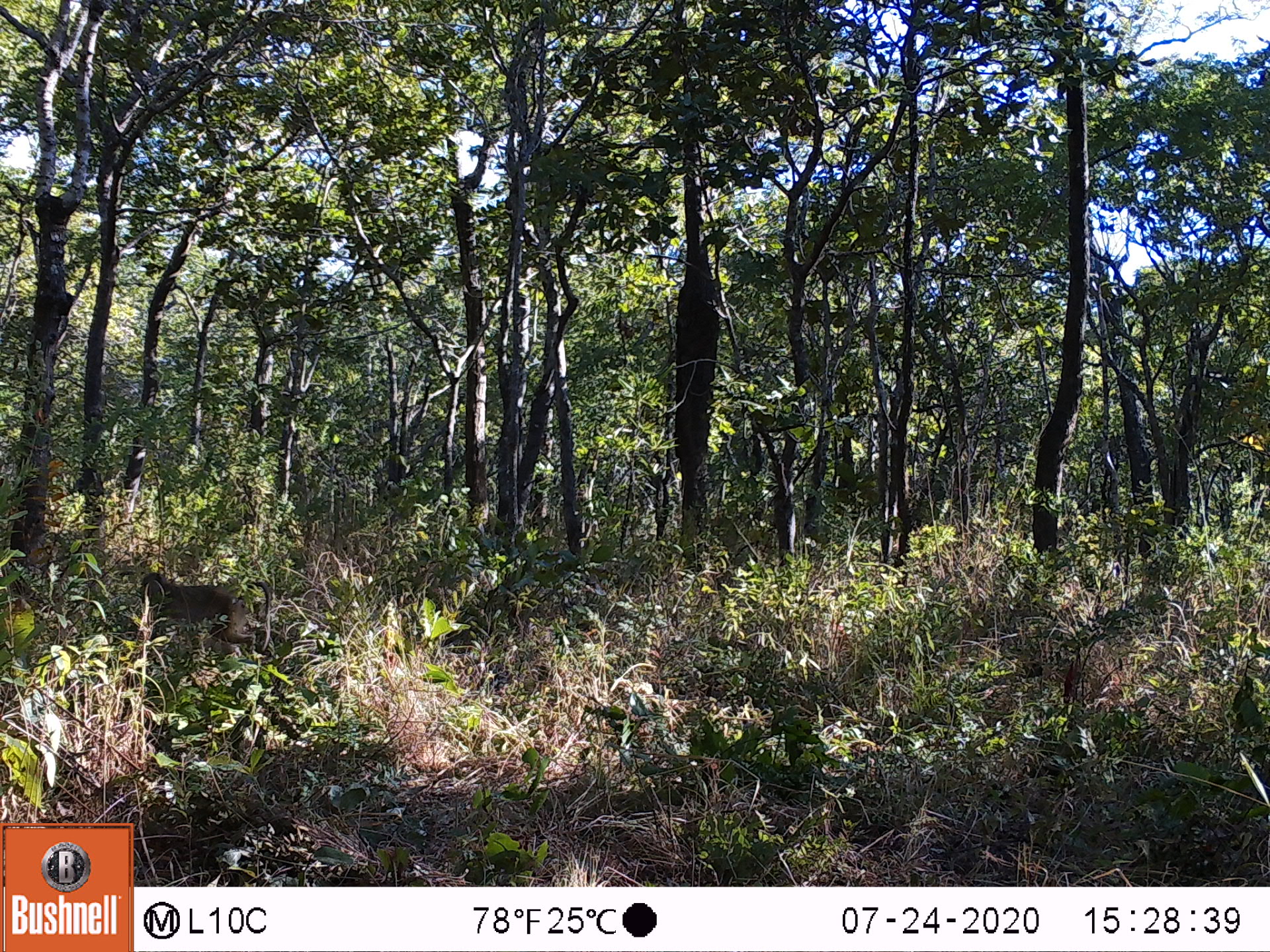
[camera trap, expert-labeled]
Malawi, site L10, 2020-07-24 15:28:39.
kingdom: Animalia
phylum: Chordata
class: Mammalia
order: Primates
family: Cercopithecidae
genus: Papio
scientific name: Papio cynocephalus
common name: yellow baboon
Yellow baboon (Papio cynocephalus), count 1.